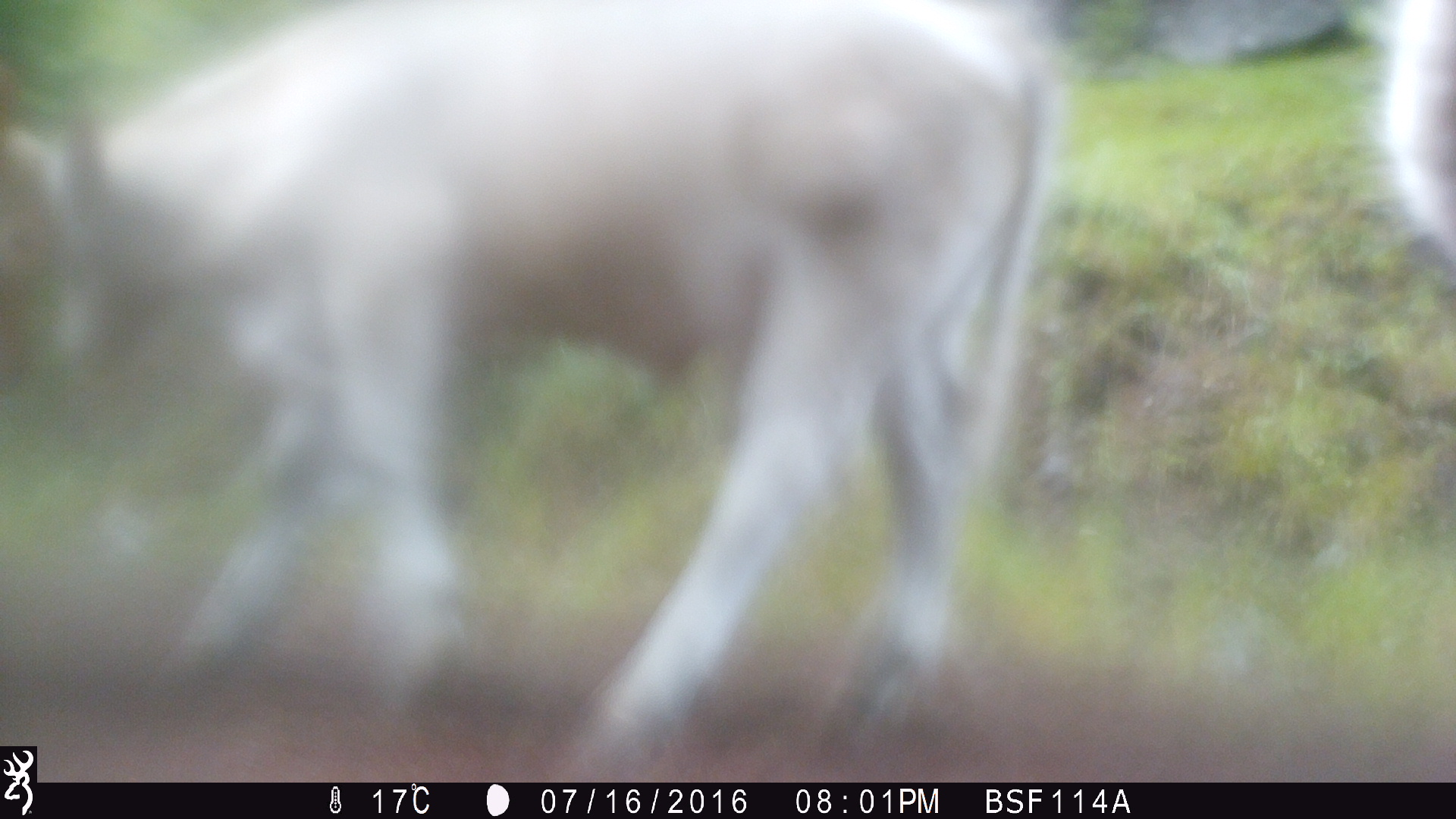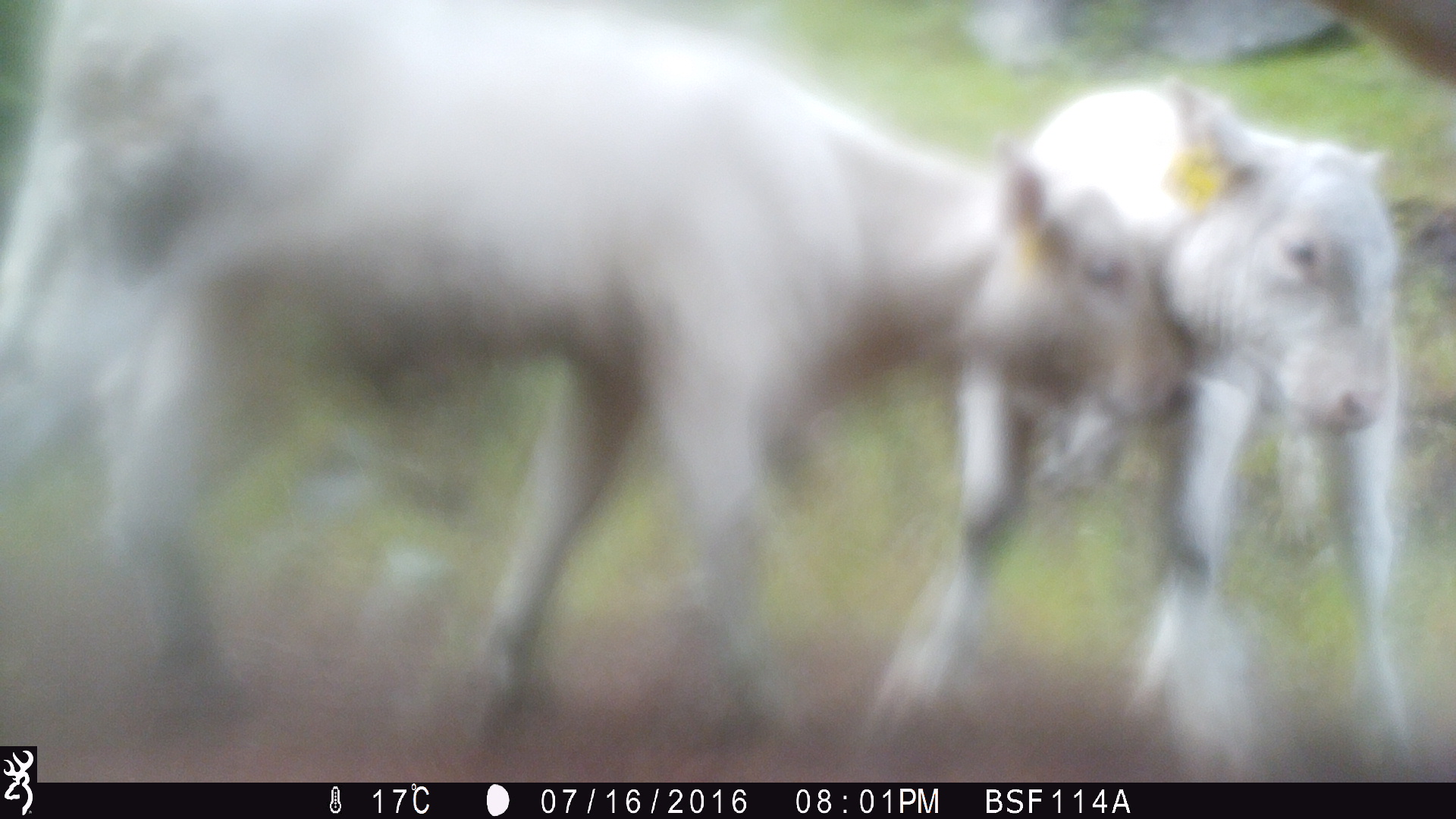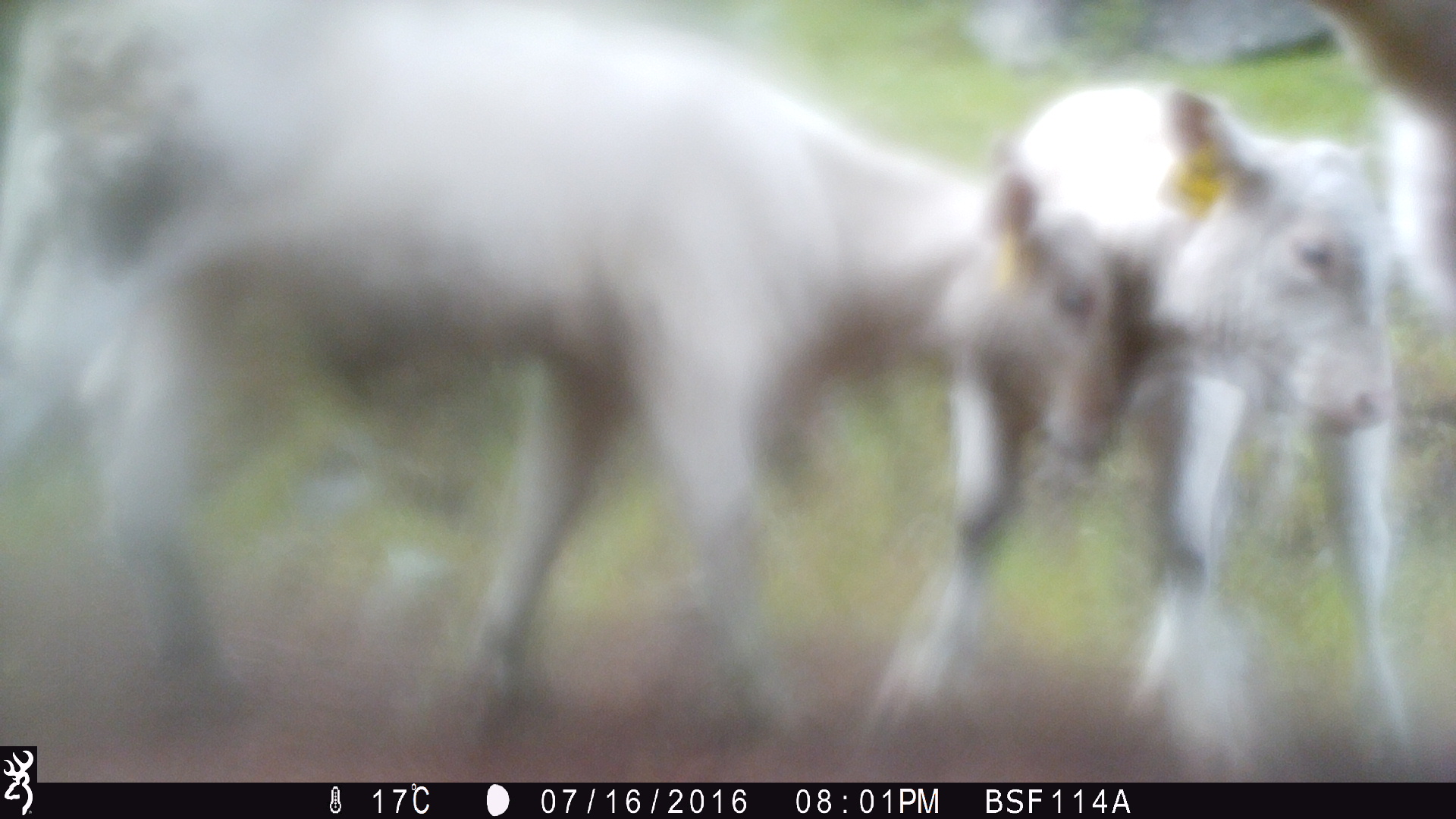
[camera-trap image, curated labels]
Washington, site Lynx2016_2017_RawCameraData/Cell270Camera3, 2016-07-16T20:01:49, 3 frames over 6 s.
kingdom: Animalia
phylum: Chordata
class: Mammalia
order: Artiodactyla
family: Bovidae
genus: Bos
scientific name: Bos taurus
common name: domestic cattle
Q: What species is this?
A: Domestic cattle (Bos taurus).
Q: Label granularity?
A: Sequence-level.